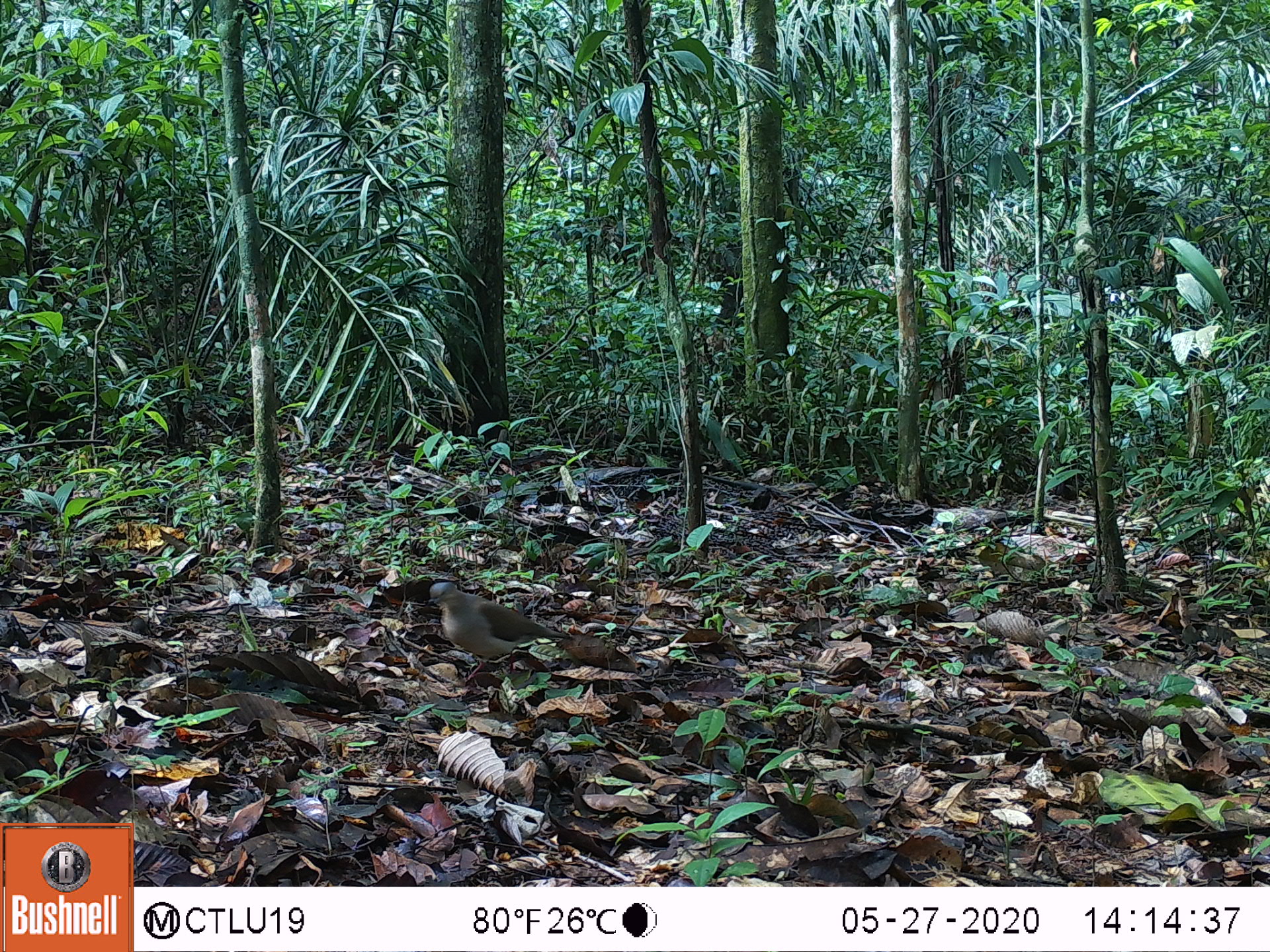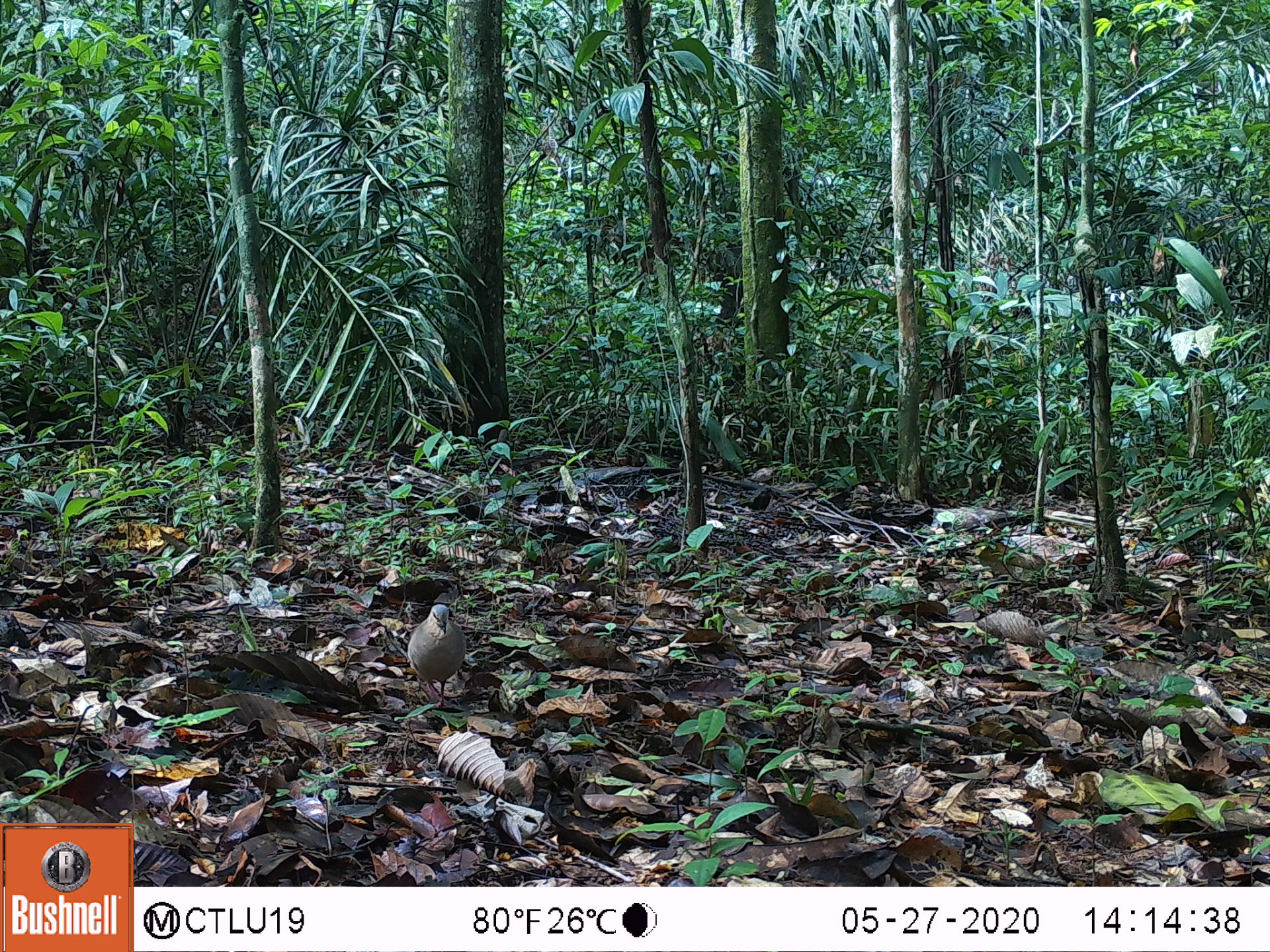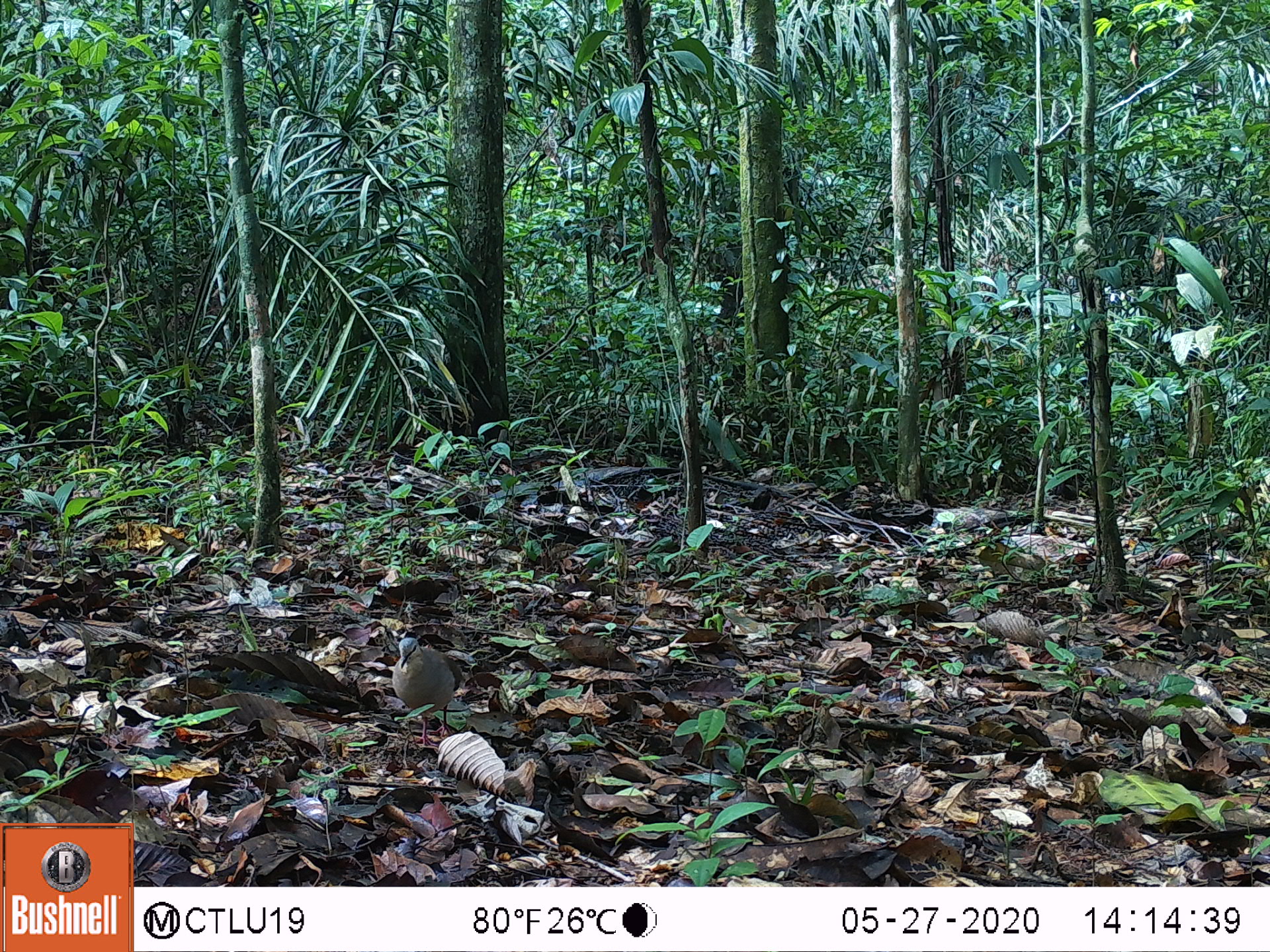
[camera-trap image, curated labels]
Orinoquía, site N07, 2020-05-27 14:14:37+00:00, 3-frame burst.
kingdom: Animalia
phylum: Chordata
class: Aves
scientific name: Aves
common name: bird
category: unknown bird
Unknown bird (bird) (Aves).